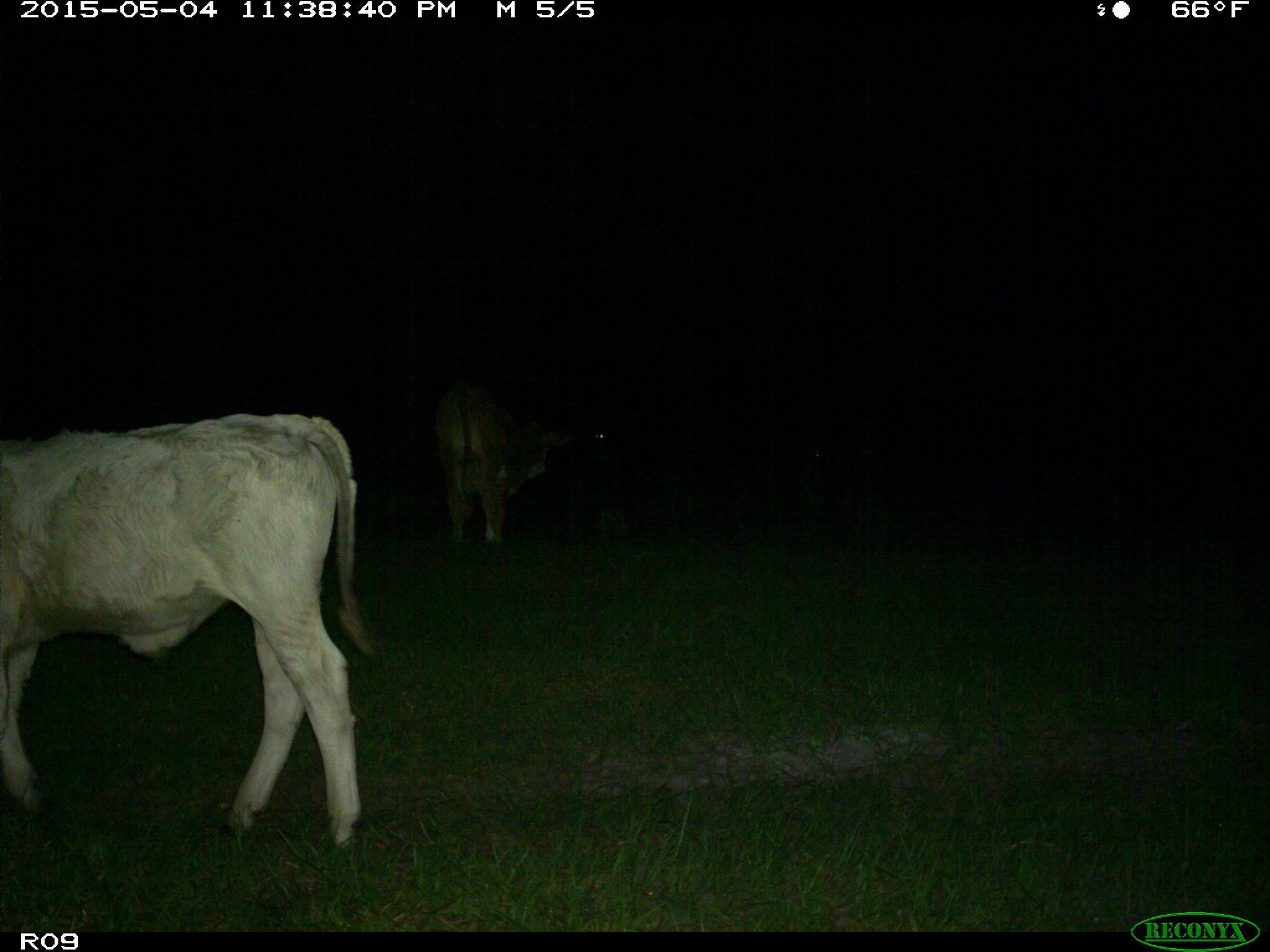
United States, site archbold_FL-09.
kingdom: Animalia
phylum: Chordata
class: Mammalia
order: Artiodactyla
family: Bovidae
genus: Bos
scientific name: Bos taurus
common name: domestic cow